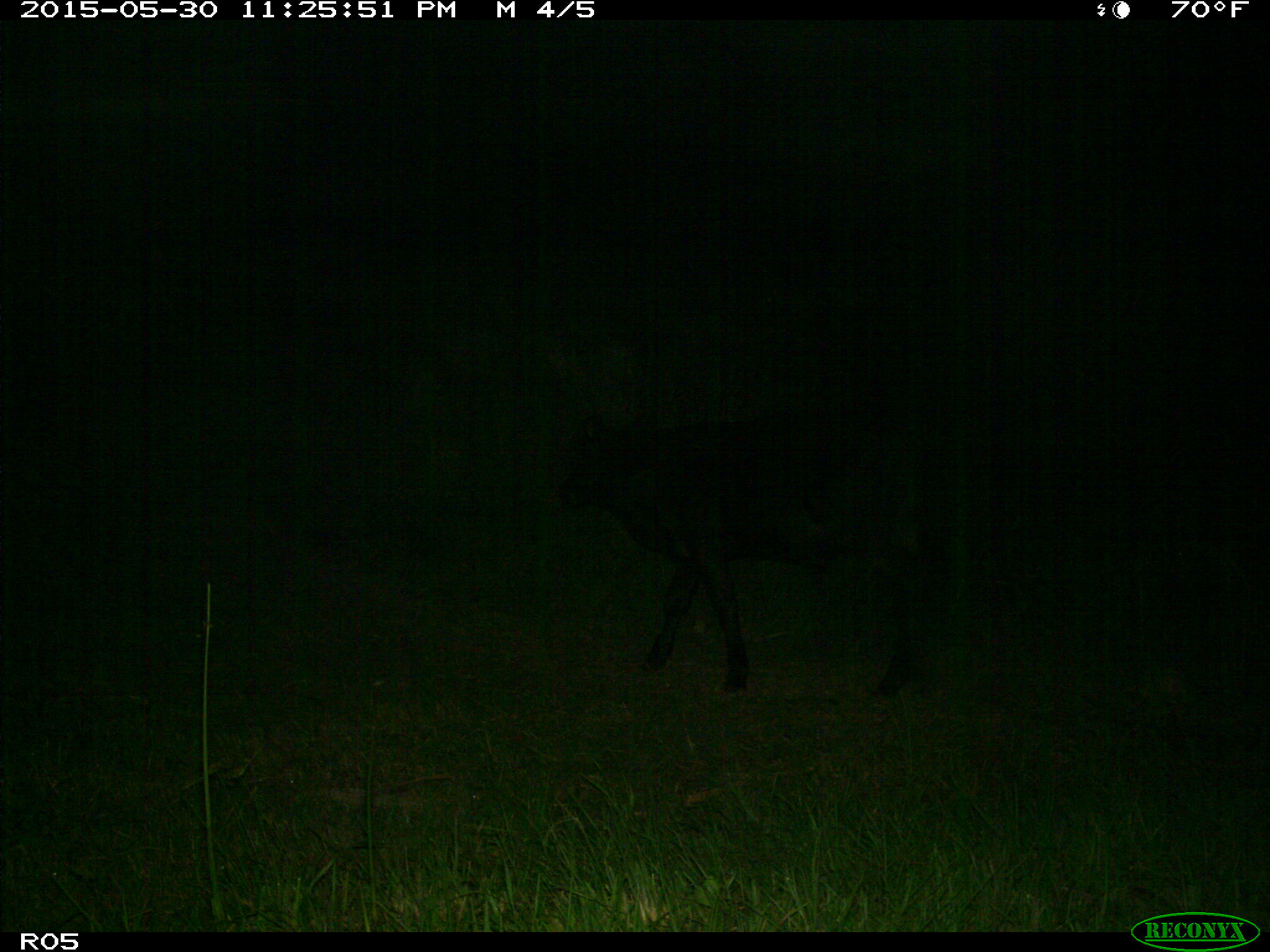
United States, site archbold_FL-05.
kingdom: Animalia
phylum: Chordata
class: Mammalia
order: Artiodactyla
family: Bovidae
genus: Bos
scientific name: Bos taurus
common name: domestic cow